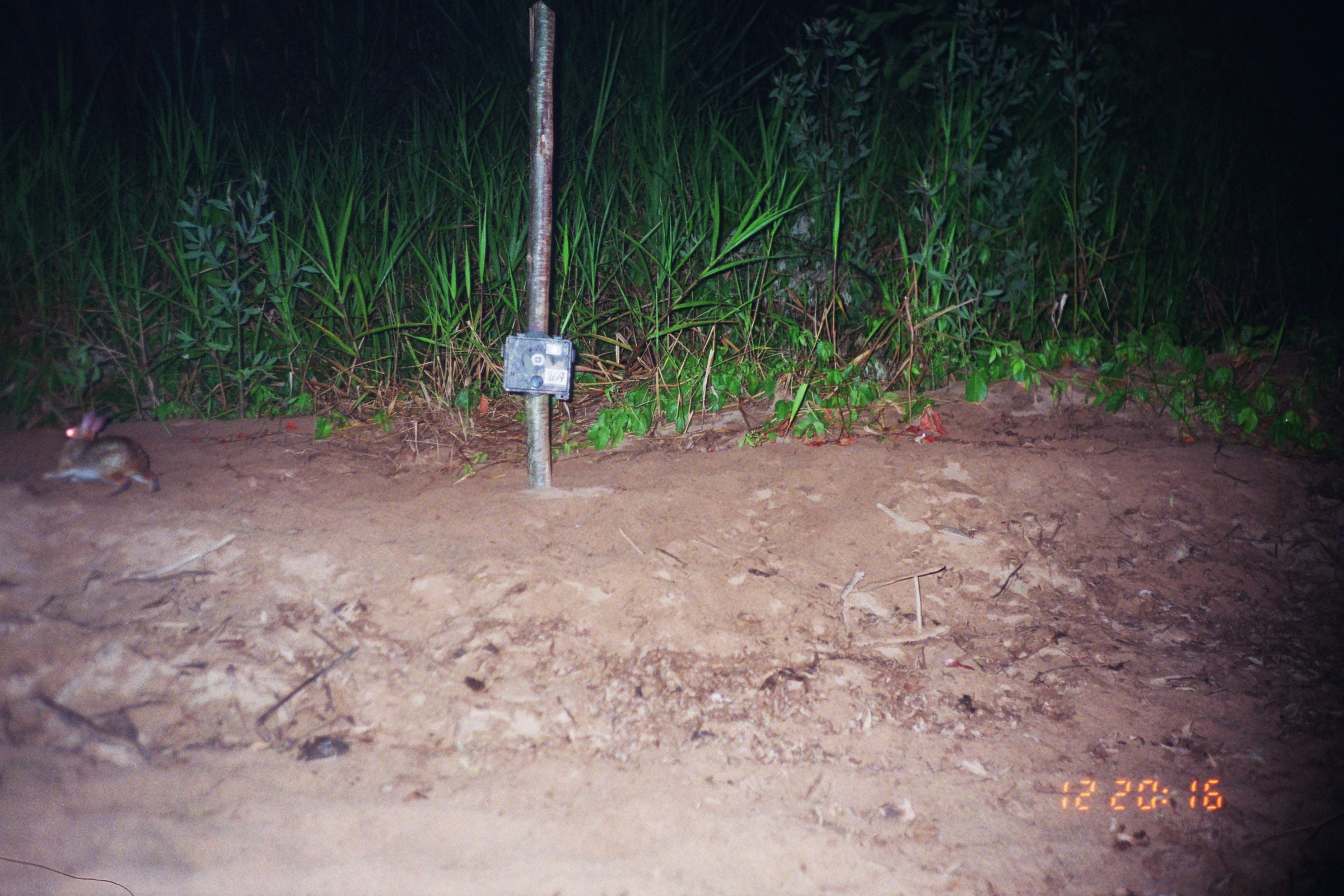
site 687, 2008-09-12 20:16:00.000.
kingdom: Animalia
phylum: Chordata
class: Mammalia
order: Lagomorpha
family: Leporidae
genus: Sylvilagus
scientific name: Sylvilagus brasiliensis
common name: tapeti